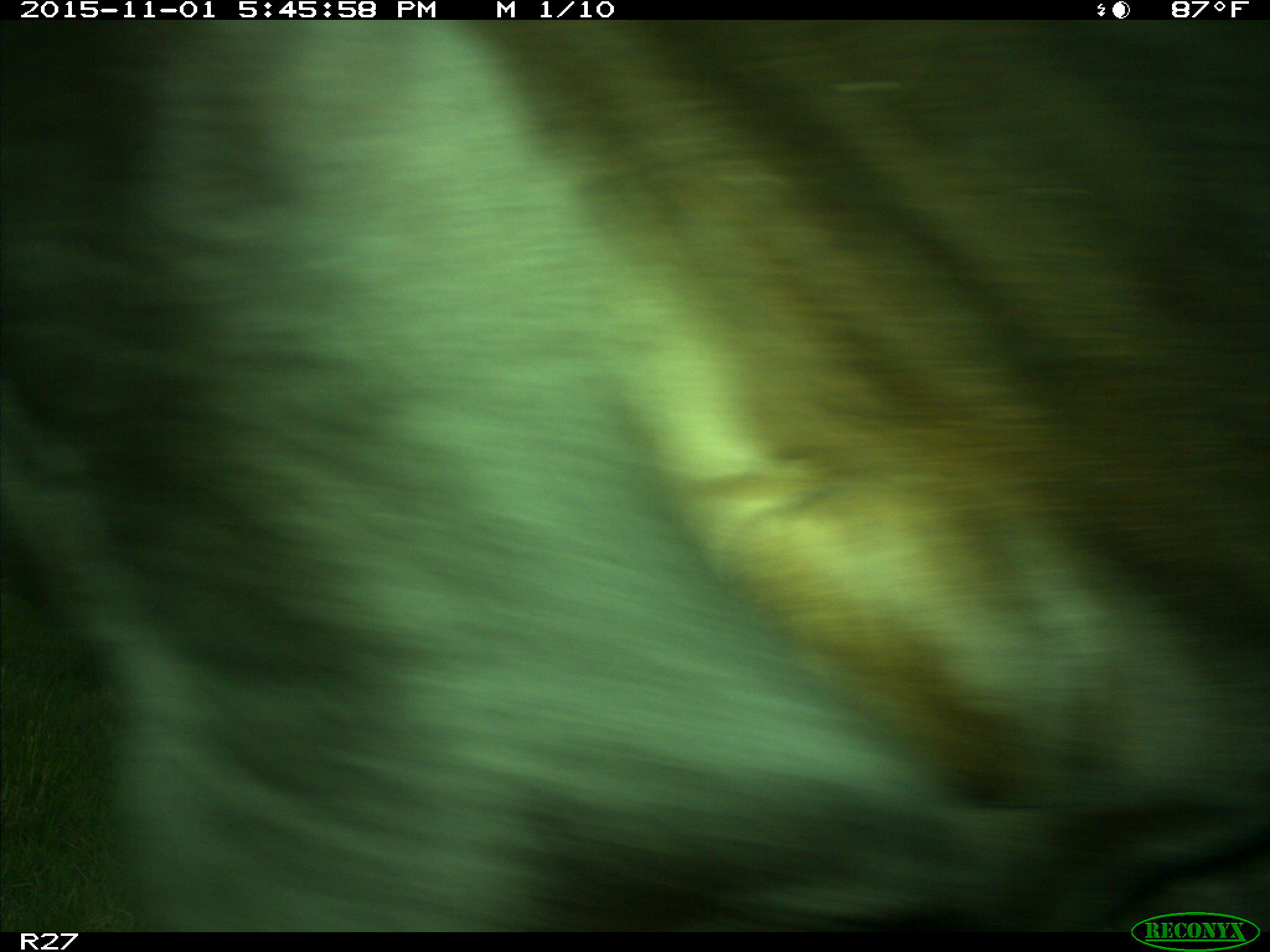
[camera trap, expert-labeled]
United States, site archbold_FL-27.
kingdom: Animalia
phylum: Chordata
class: Mammalia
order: Artiodactyla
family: Bovidae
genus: Bos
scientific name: Bos taurus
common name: domestic cow